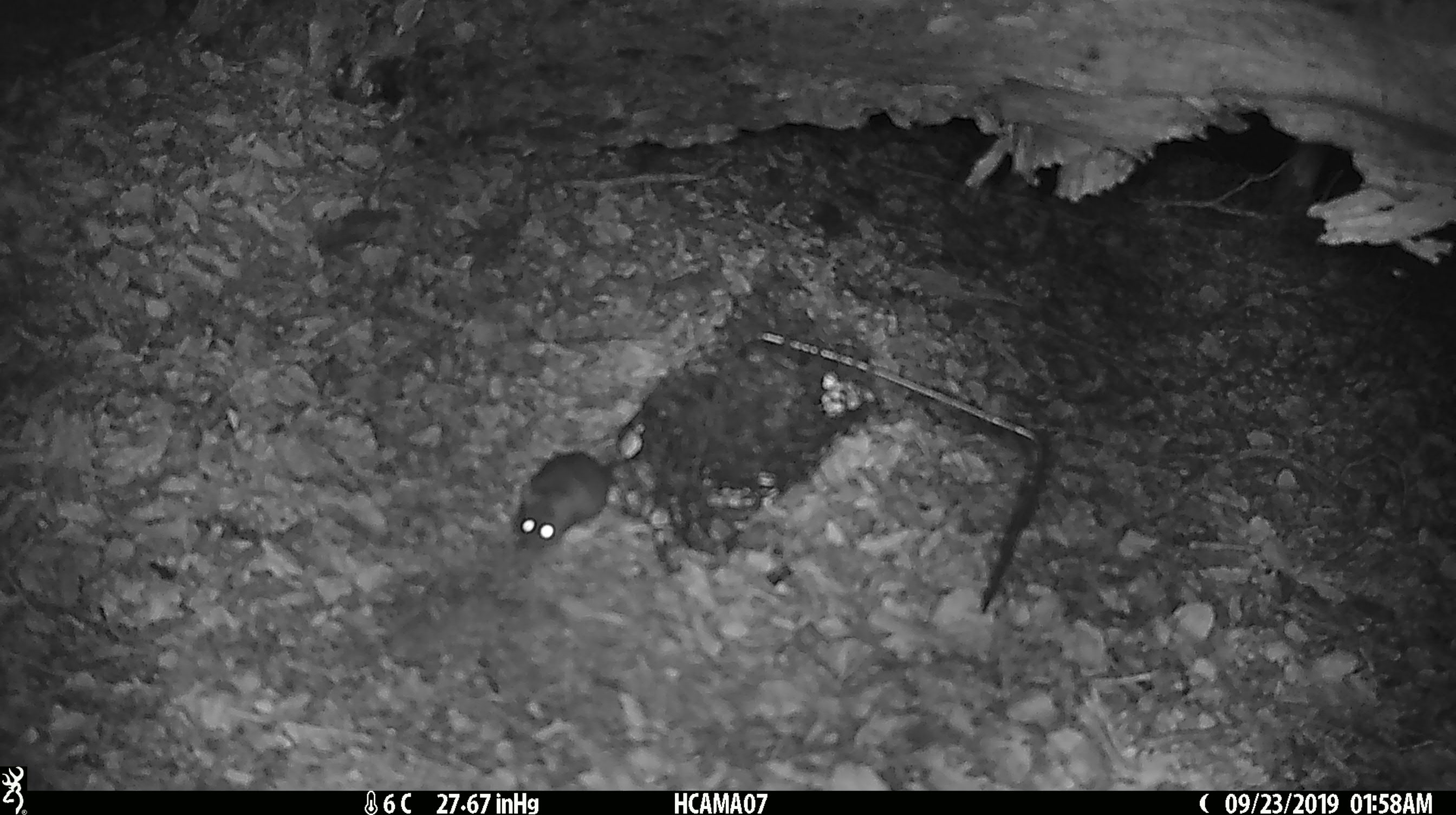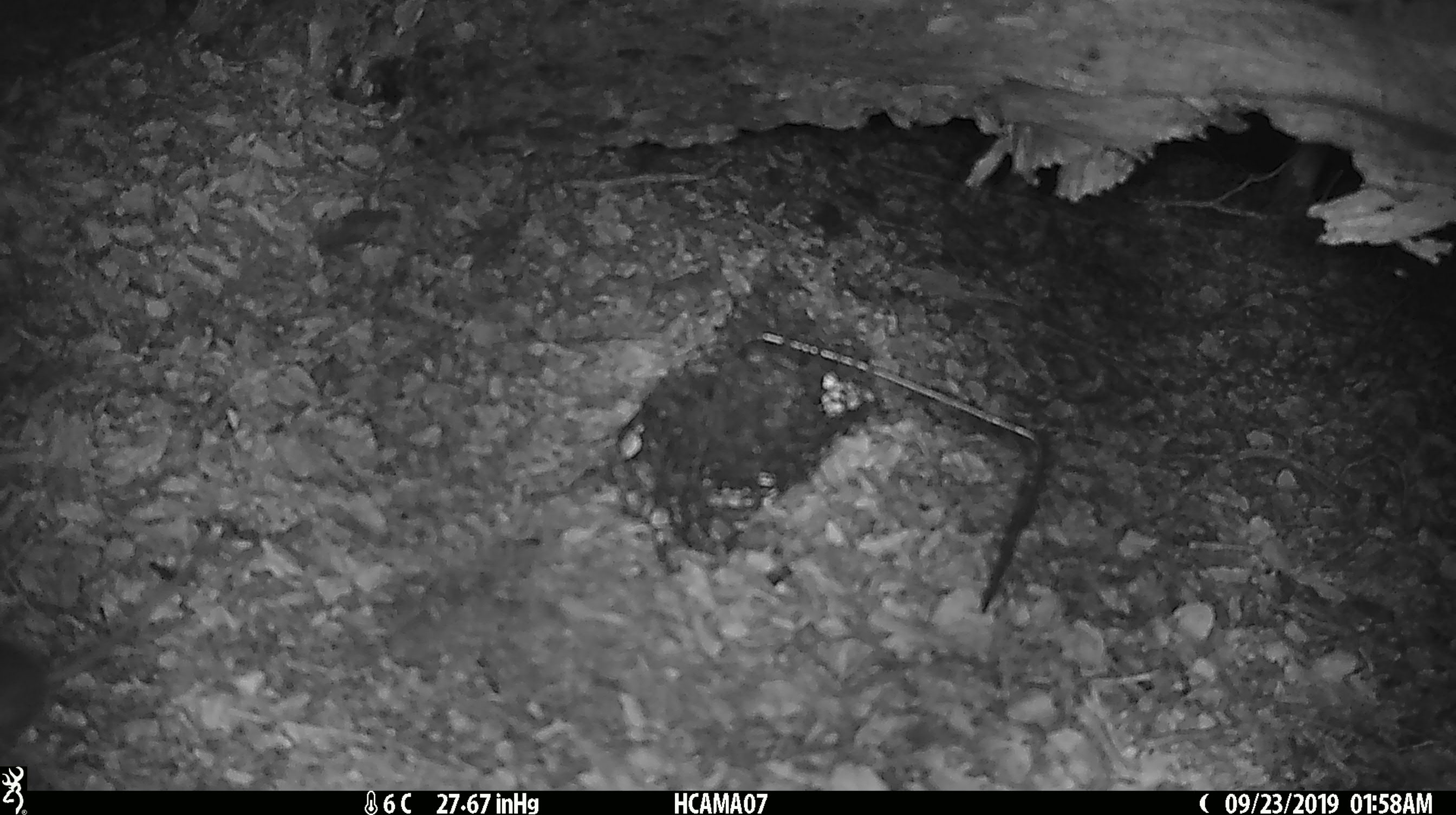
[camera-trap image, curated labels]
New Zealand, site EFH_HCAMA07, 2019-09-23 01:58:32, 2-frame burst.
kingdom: Animalia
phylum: Chordata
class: Mammalia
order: Rodentia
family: Muridae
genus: Mus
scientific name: Mus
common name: mouse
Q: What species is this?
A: Mouse (Mus).